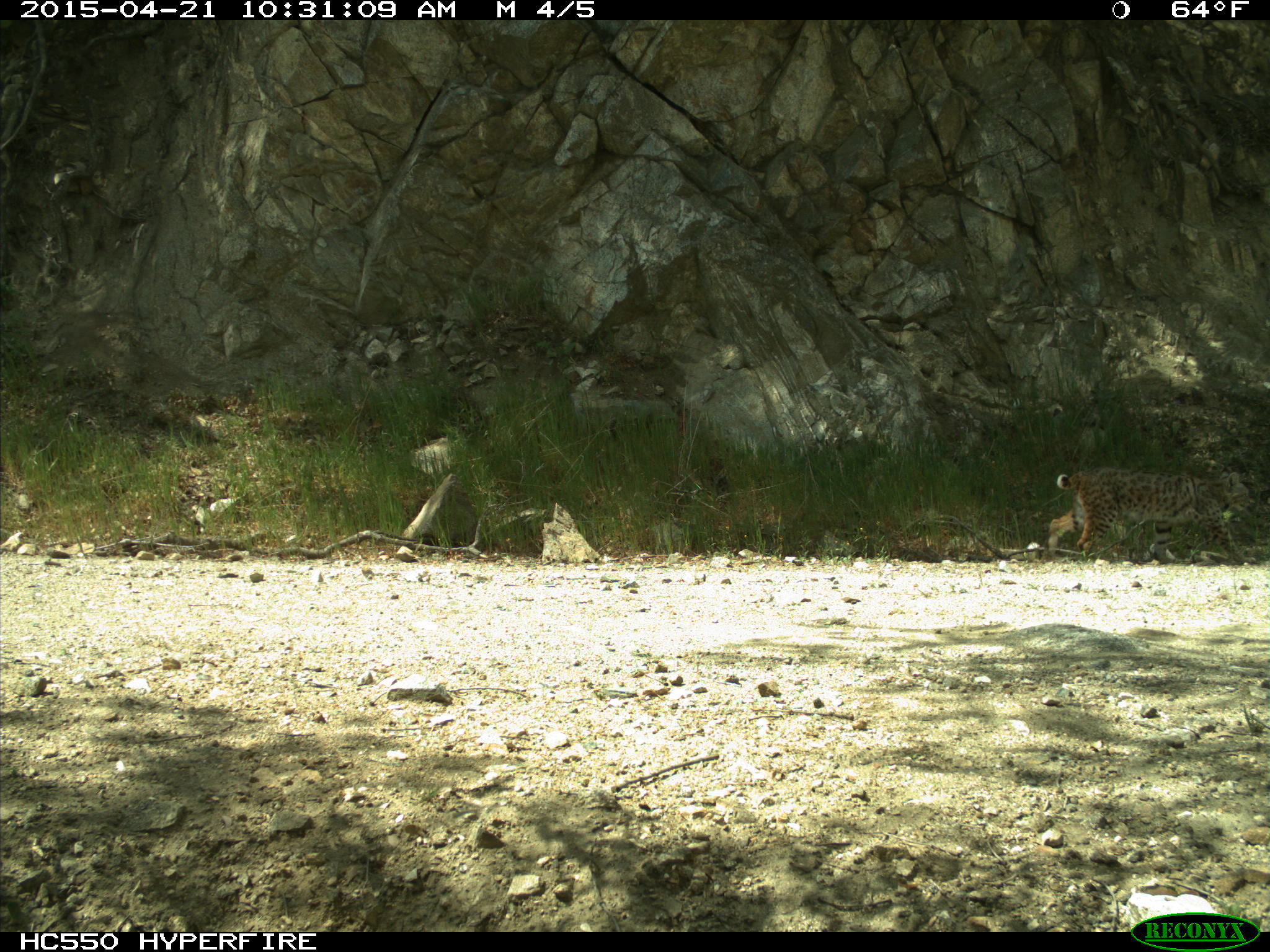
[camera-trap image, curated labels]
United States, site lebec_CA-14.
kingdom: Animalia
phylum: Chordata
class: Mammalia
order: Carnivora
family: Felidae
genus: Lynx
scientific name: Lynx rufus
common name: bobcat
Lynx rufus (bobcat).